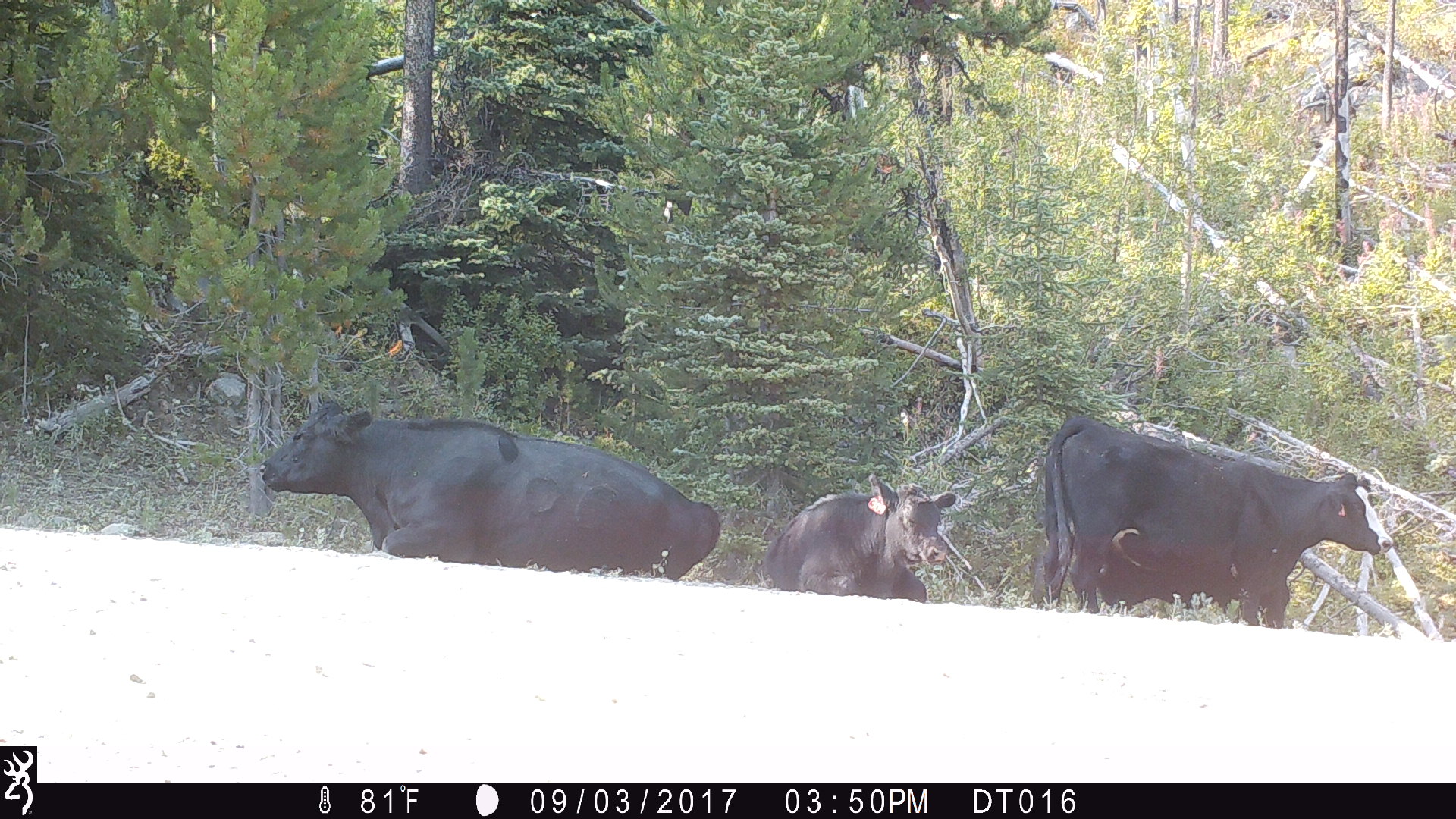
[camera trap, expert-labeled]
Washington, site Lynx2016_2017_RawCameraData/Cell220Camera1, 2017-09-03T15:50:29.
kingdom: Animalia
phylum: Chordata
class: Mammalia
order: Artiodactyla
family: Bovidae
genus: Bos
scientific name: Bos taurus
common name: domestic cattle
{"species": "domestic cattle (Bos taurus)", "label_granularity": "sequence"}